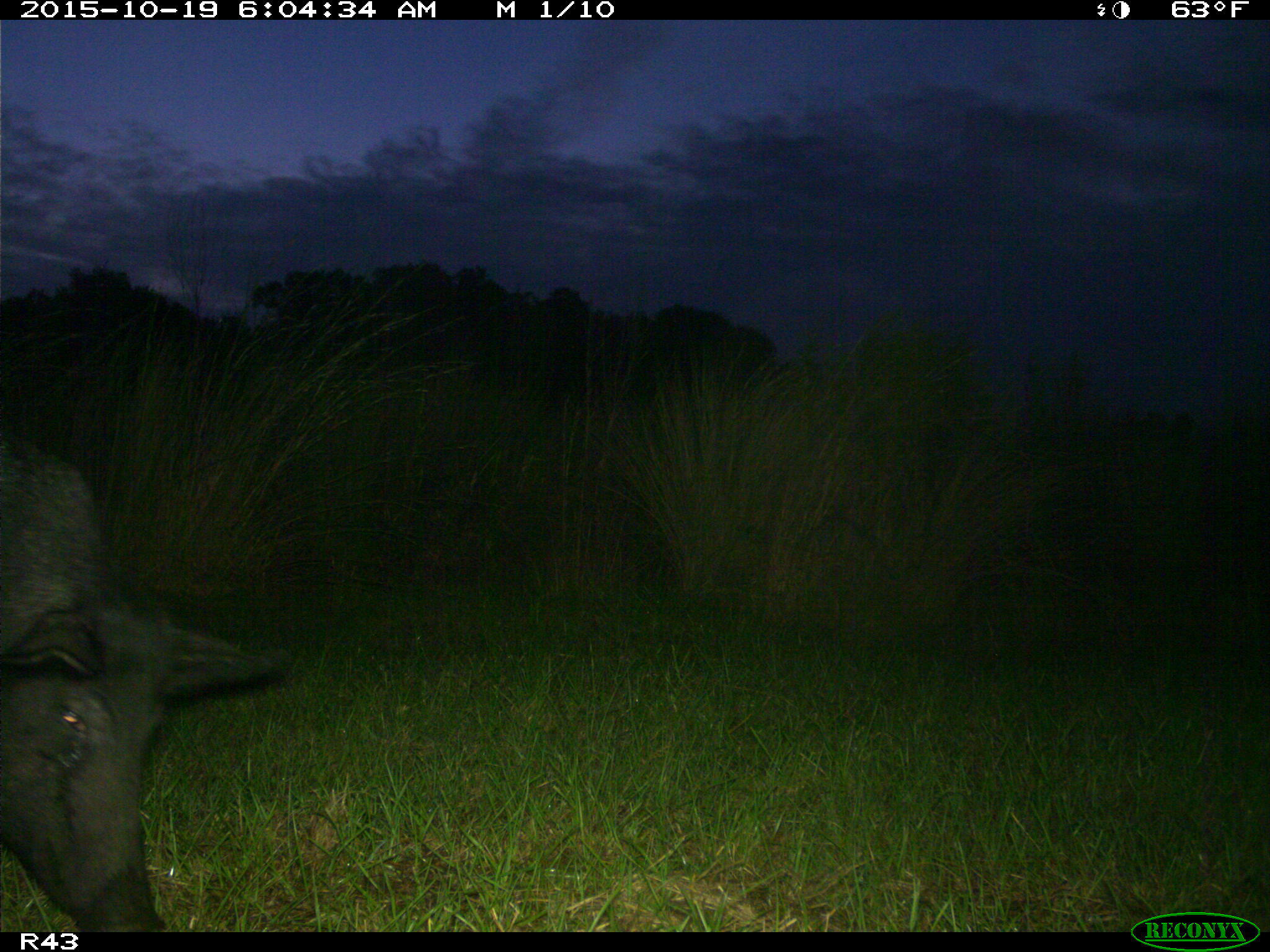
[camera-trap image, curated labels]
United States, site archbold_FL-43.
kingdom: Animalia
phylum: Chordata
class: Mammalia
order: Artiodactyla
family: Suidae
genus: Sus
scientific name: Sus scrofa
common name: wild boar